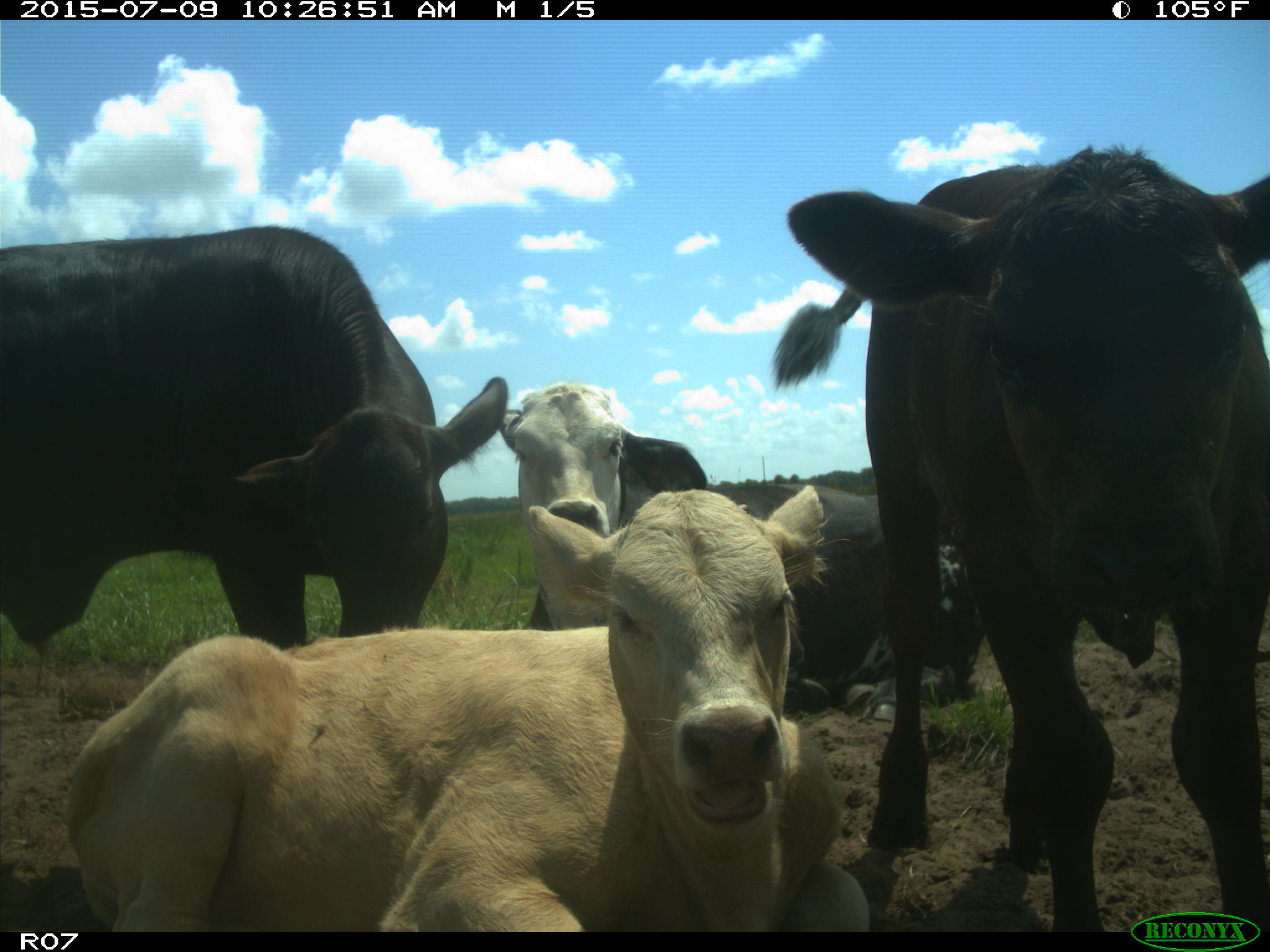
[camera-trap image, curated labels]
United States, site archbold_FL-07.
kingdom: Animalia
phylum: Chordata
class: Mammalia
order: Artiodactyla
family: Bovidae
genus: Bos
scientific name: Bos taurus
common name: domestic cow